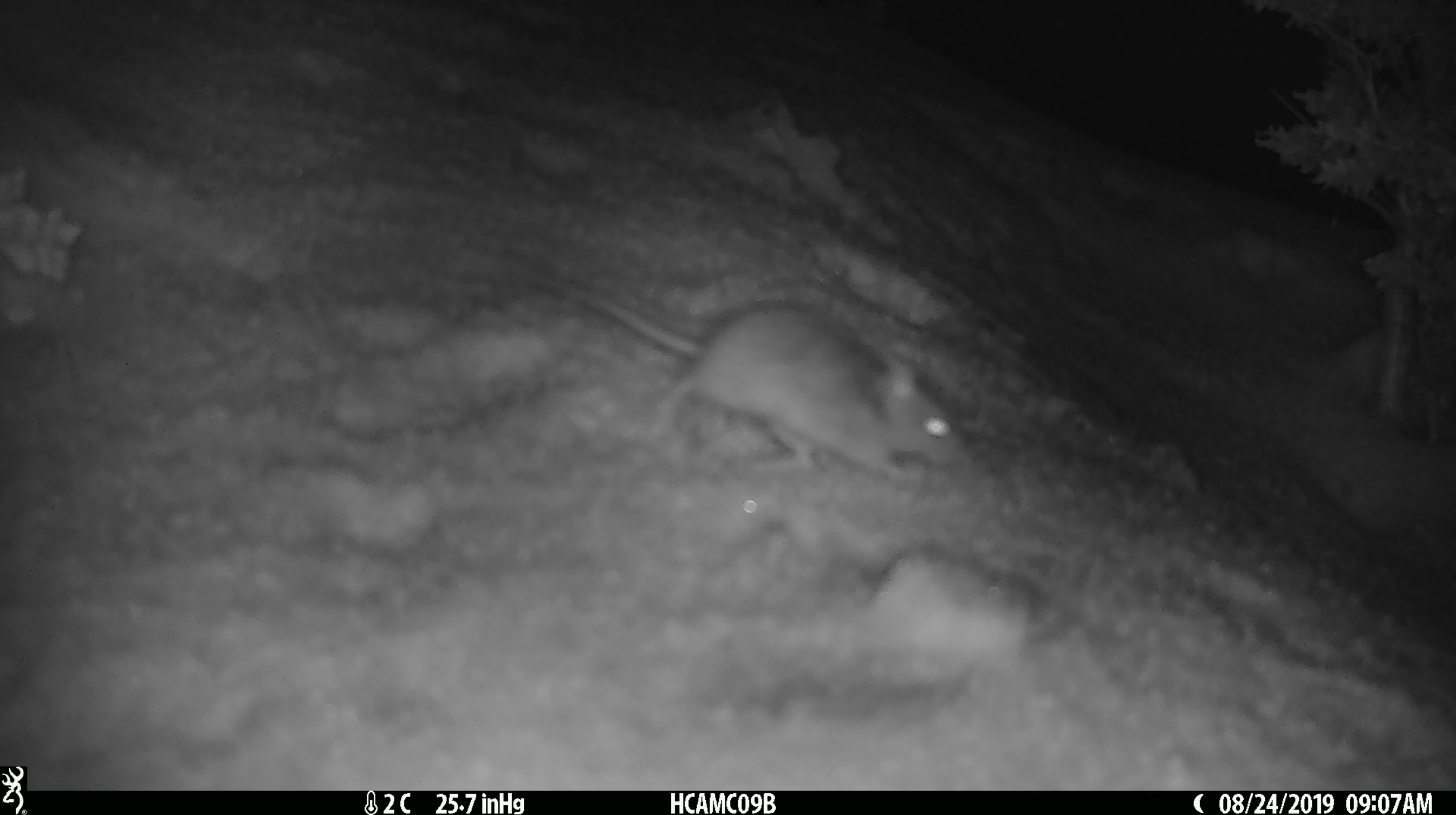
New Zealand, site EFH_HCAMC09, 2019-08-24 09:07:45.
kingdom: Animalia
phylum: Chordata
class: Mammalia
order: Rodentia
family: Muridae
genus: Mus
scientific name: Mus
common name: mouse